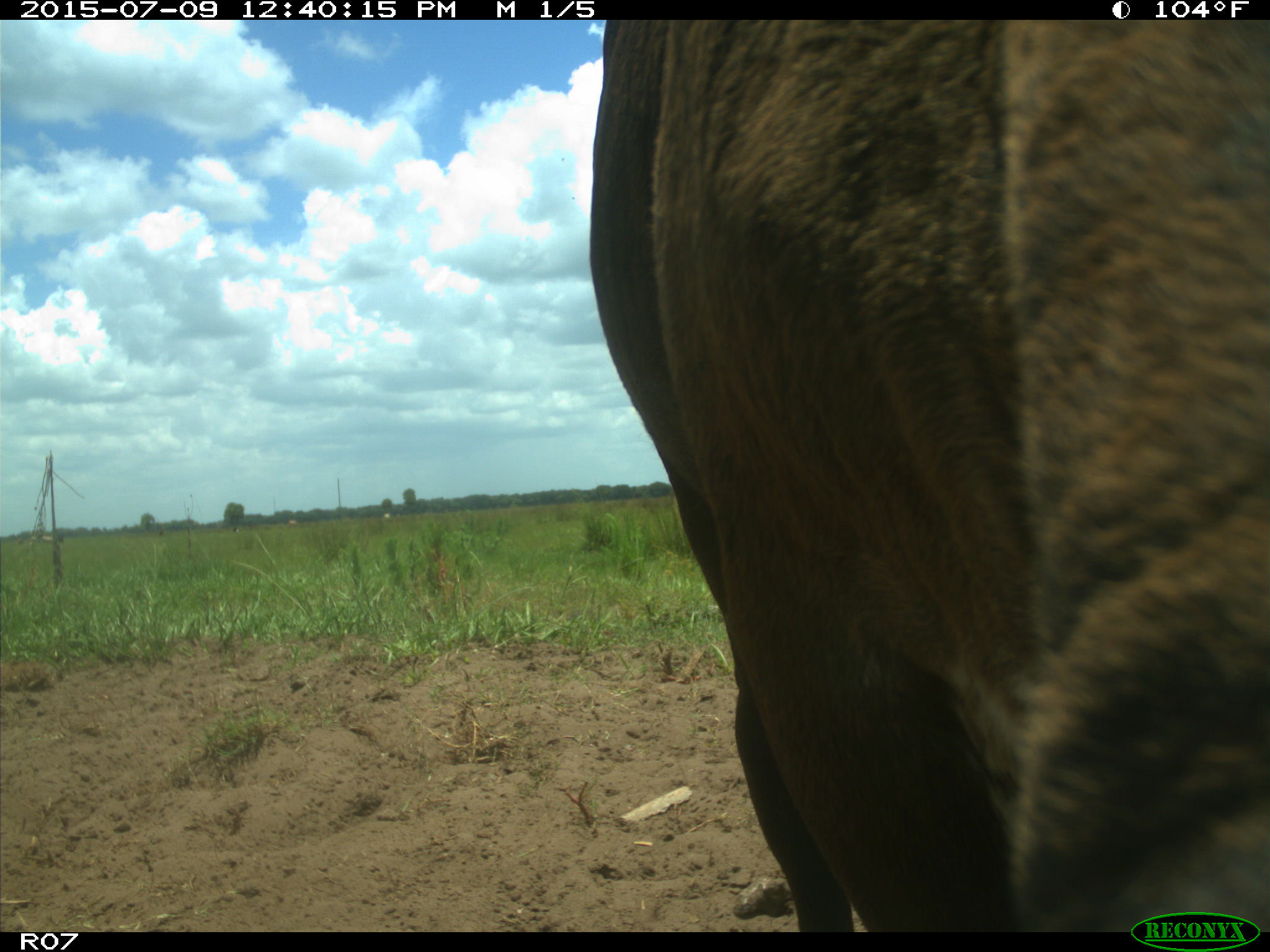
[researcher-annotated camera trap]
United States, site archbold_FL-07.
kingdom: Animalia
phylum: Chordata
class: Mammalia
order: Artiodactyla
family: Bovidae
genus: Bos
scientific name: Bos taurus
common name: domestic cow